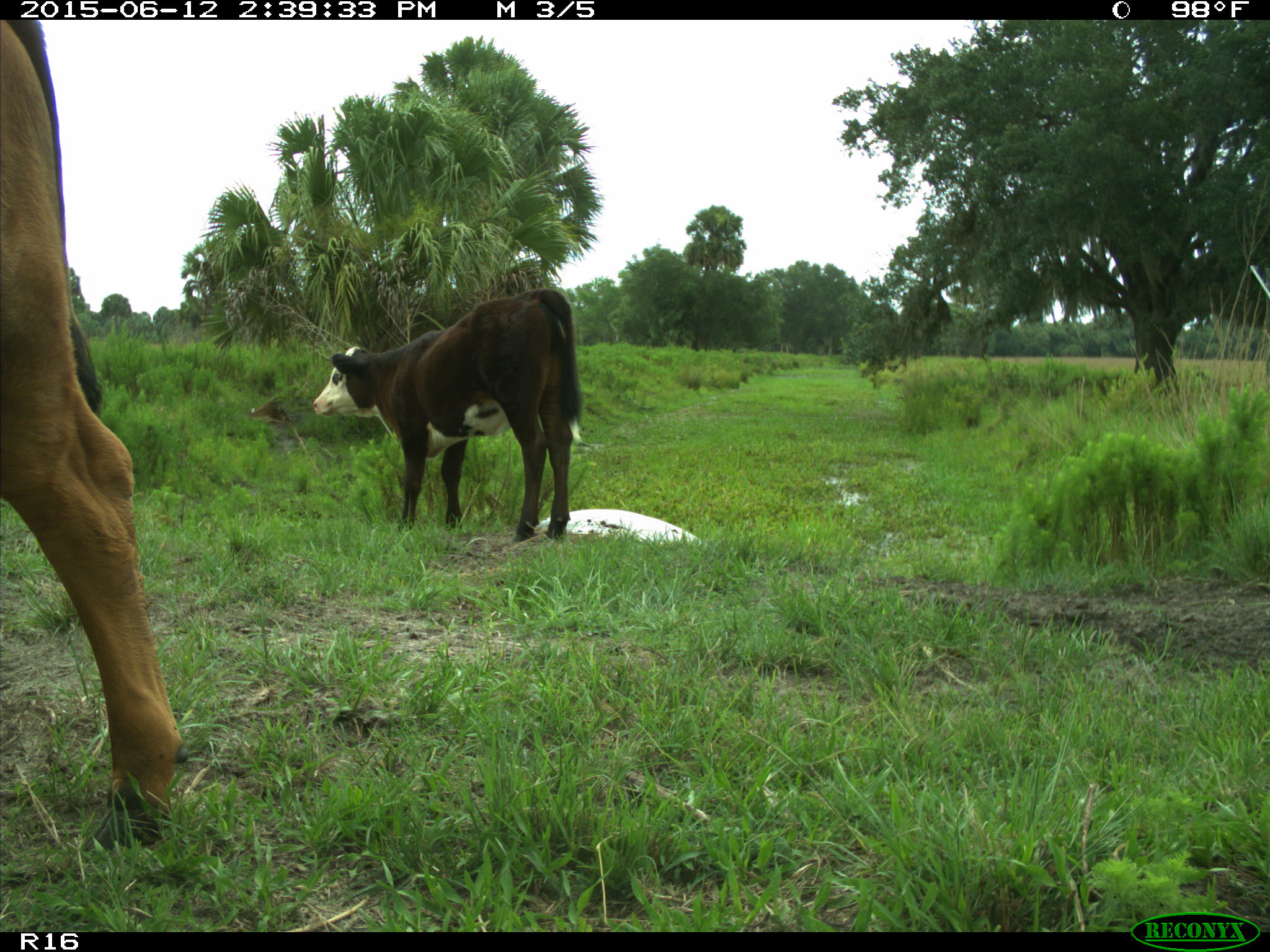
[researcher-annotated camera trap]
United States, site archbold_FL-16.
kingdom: Animalia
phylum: Chordata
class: Mammalia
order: Artiodactyla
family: Bovidae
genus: Bos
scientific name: Bos taurus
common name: domestic cow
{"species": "Bos taurus (domestic cow)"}